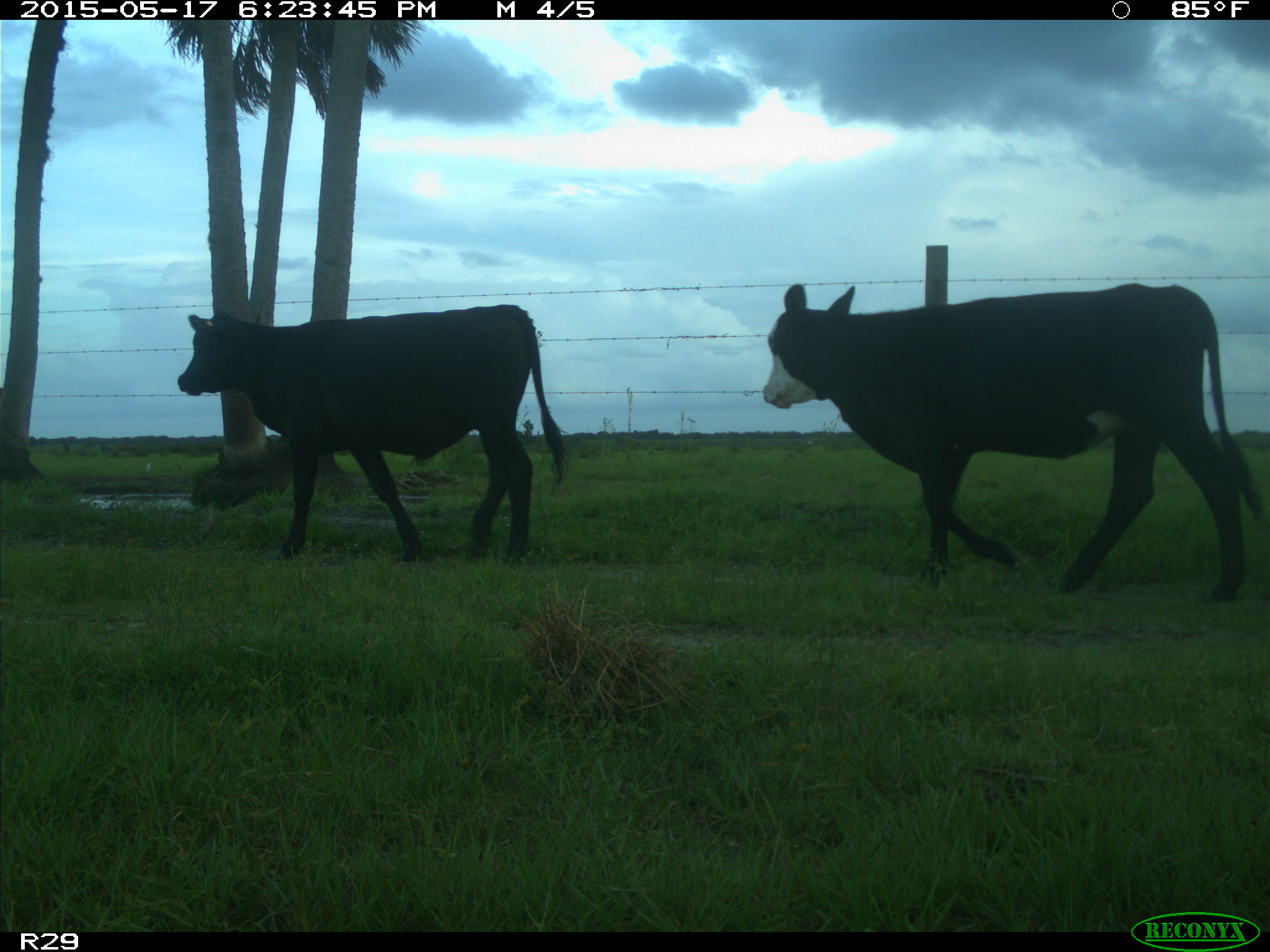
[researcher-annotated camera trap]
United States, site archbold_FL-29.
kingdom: Animalia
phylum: Chordata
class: Mammalia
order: Artiodactyla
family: Bovidae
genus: Bos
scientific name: Bos taurus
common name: domestic cow